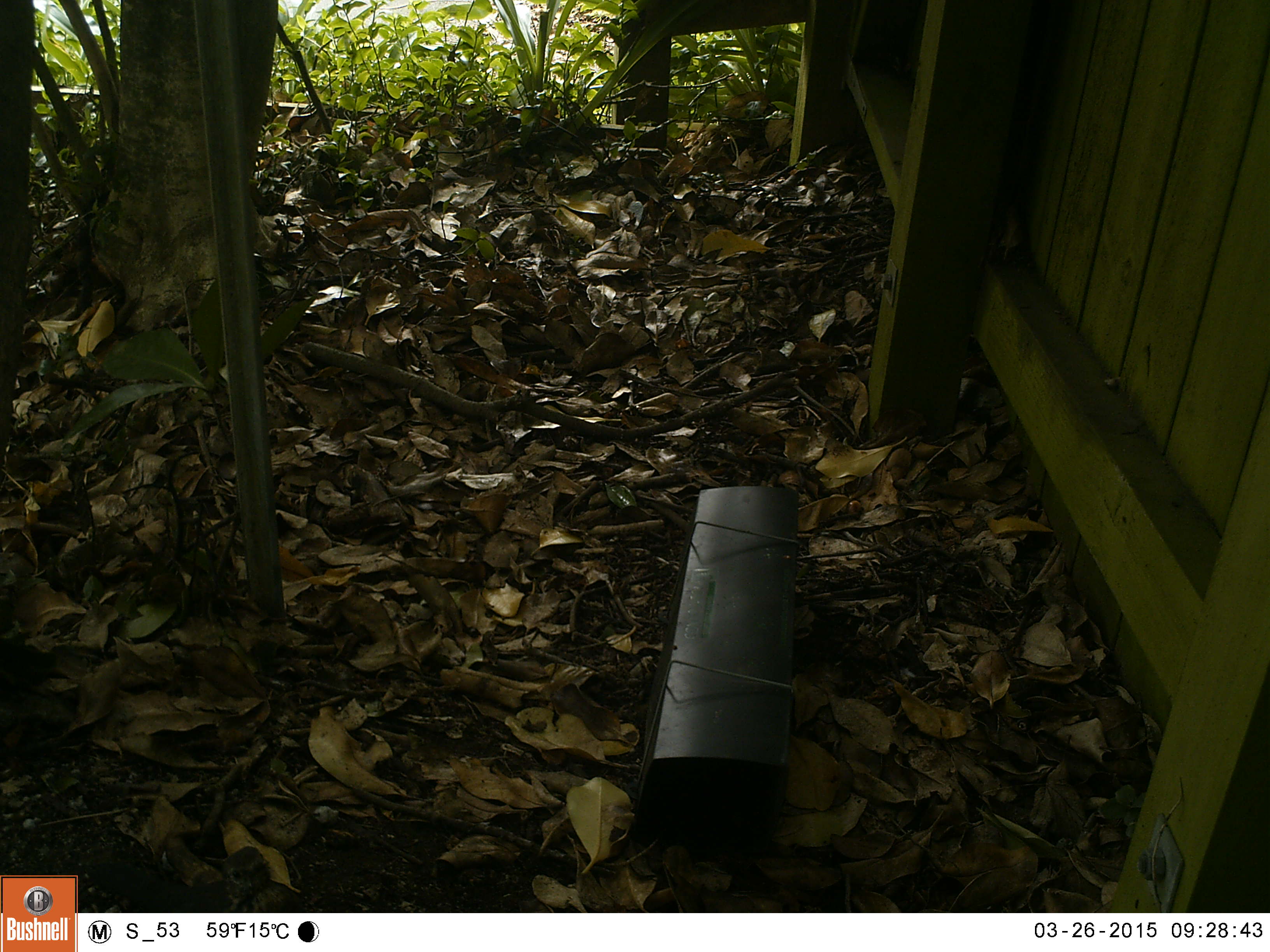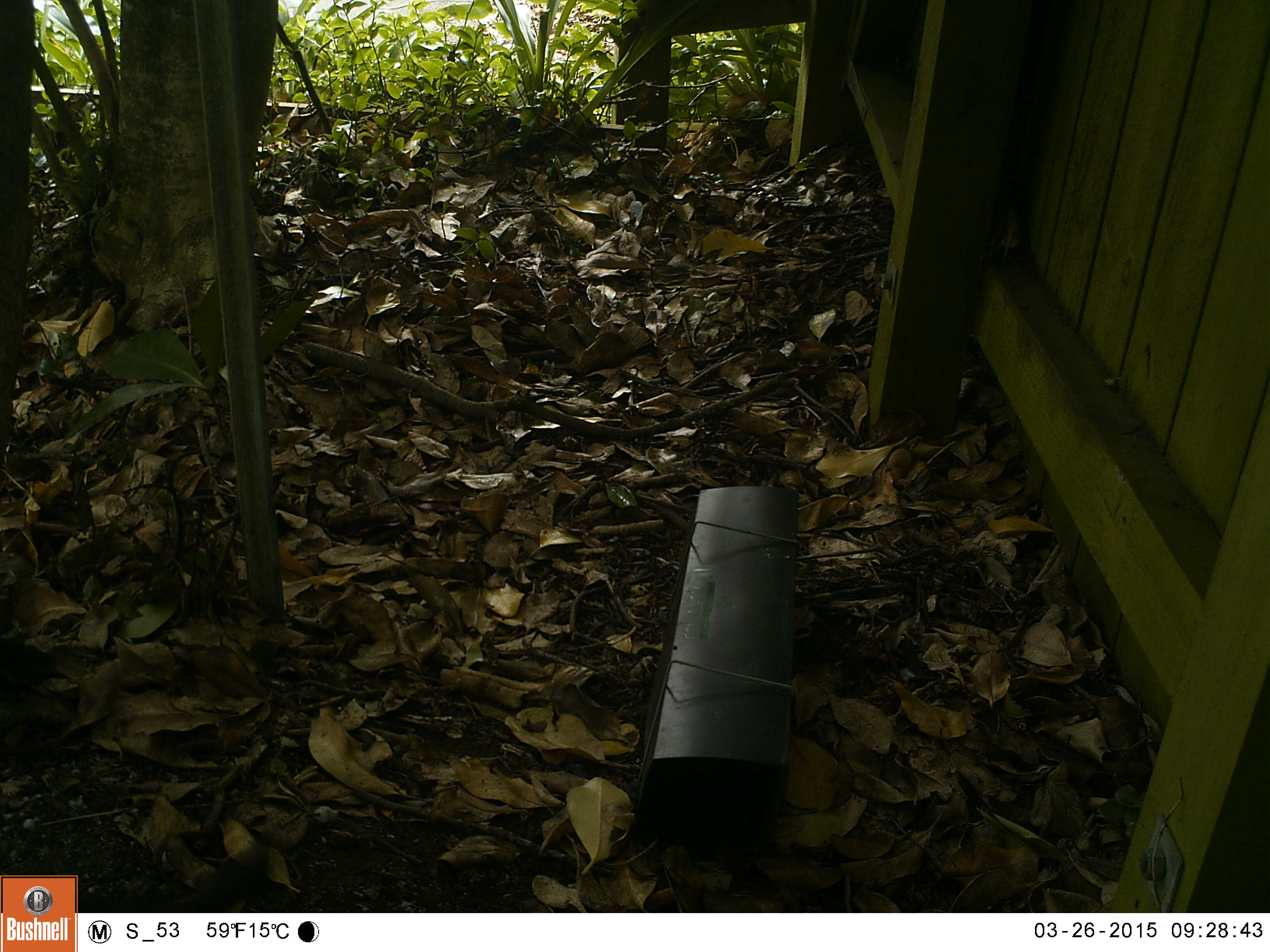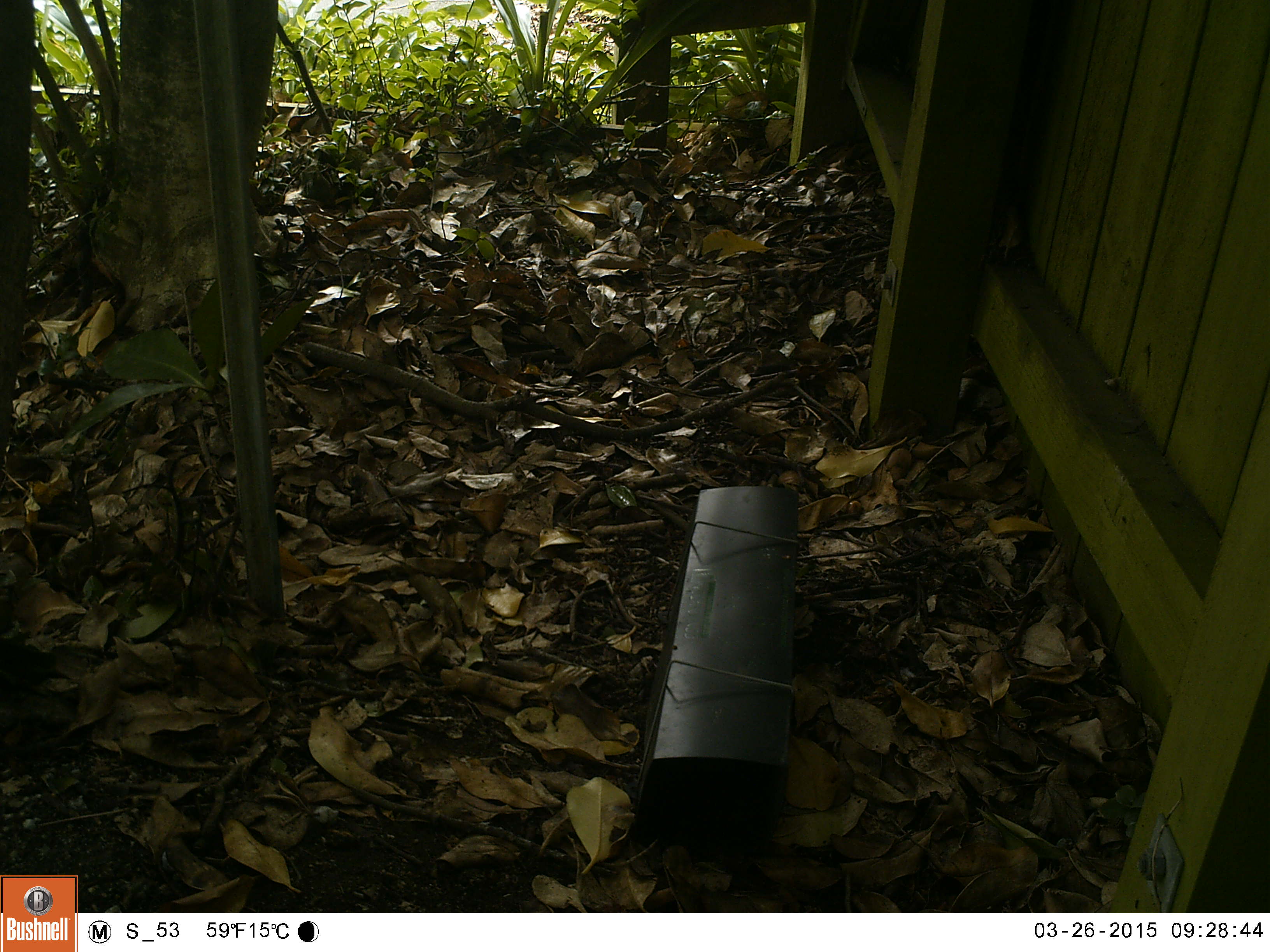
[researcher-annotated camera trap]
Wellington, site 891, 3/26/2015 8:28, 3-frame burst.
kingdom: Animalia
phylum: Chordata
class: Aves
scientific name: Aves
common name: bird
Bird (Aves).